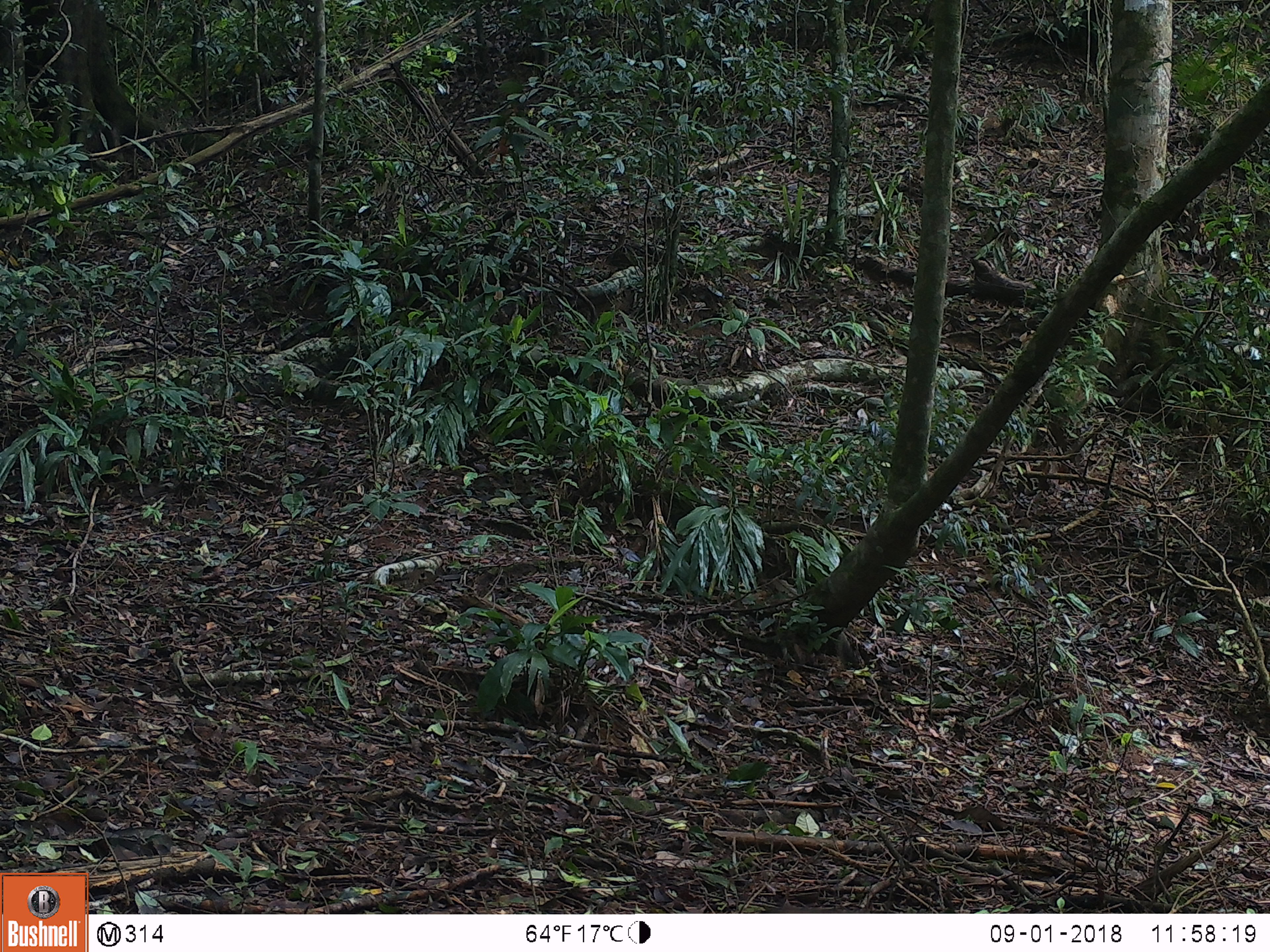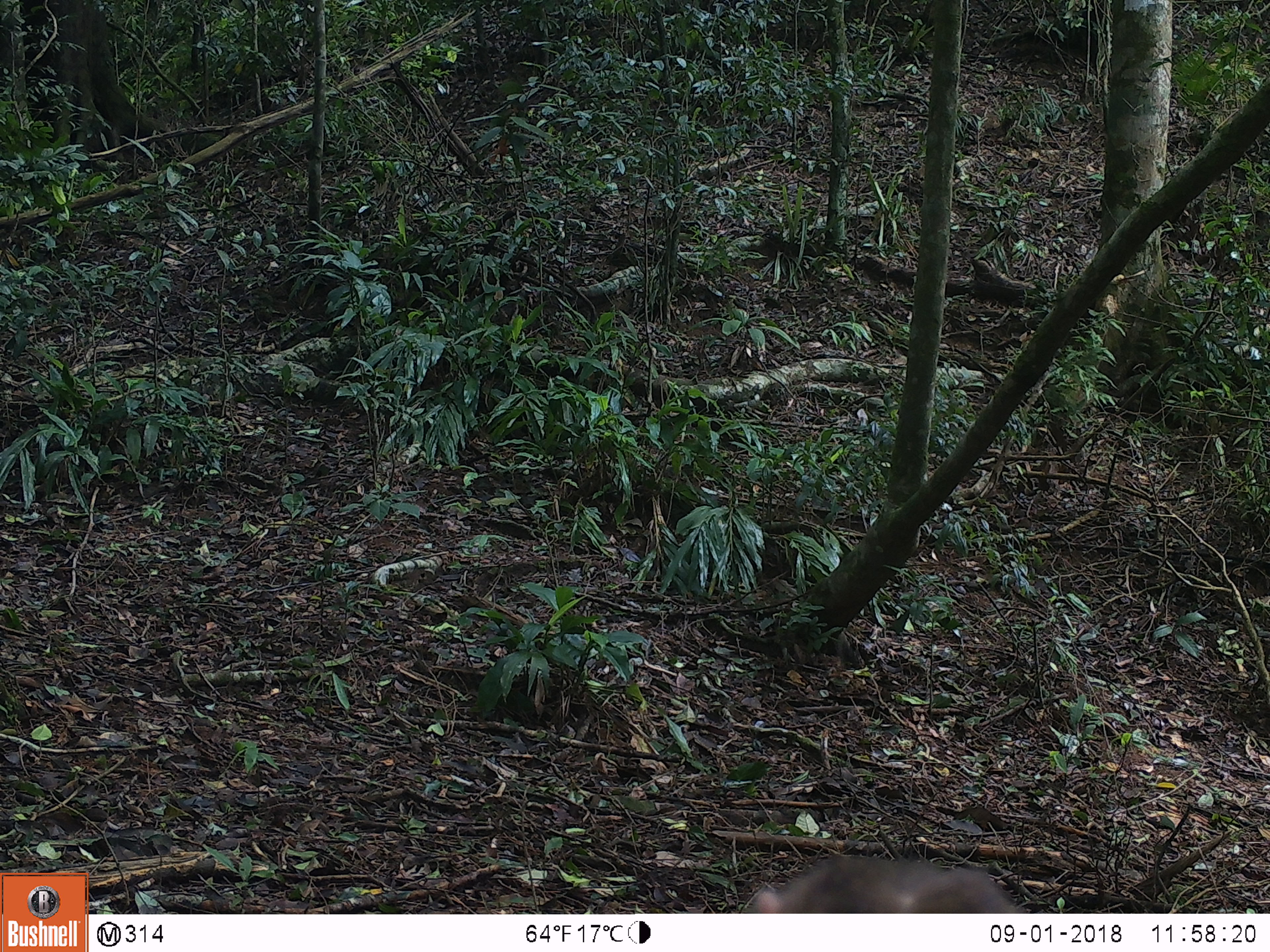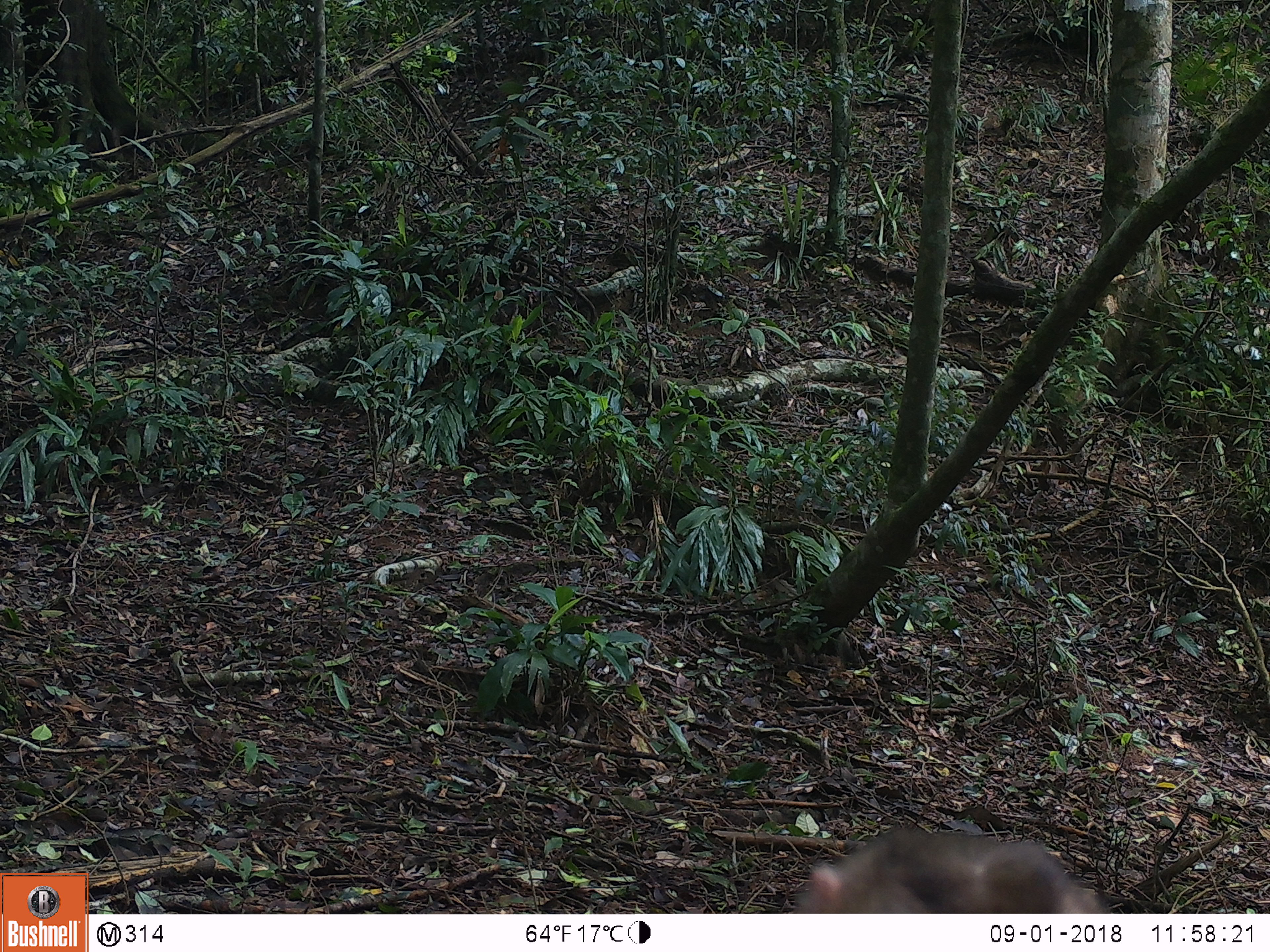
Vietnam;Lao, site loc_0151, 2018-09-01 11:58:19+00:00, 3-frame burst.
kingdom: Animalia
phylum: Chordata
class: Mammalia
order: Primates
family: Cercopithecidae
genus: Macaca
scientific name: Macaca nemestrina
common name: pig-tailed macaque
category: pig tailed macaque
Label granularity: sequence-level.